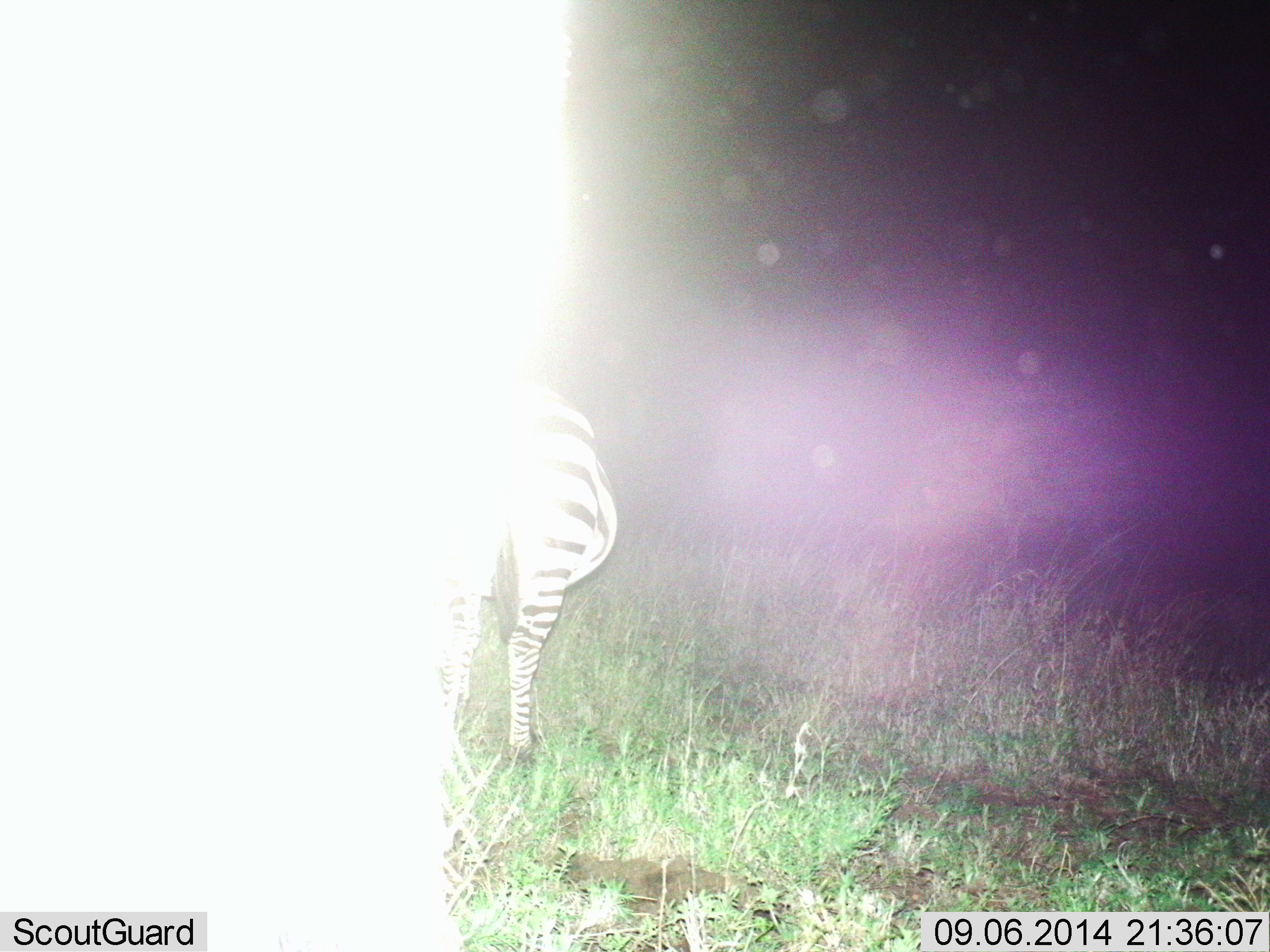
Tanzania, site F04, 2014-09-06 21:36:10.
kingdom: Animalia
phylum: Chordata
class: Mammalia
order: Perissodactyla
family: Equidae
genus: Equus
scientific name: Equus quagga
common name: plains zebra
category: zebra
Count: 1.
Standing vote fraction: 100%.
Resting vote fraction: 0%.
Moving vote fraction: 0%.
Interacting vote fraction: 0%.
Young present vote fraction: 0%.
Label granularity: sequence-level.